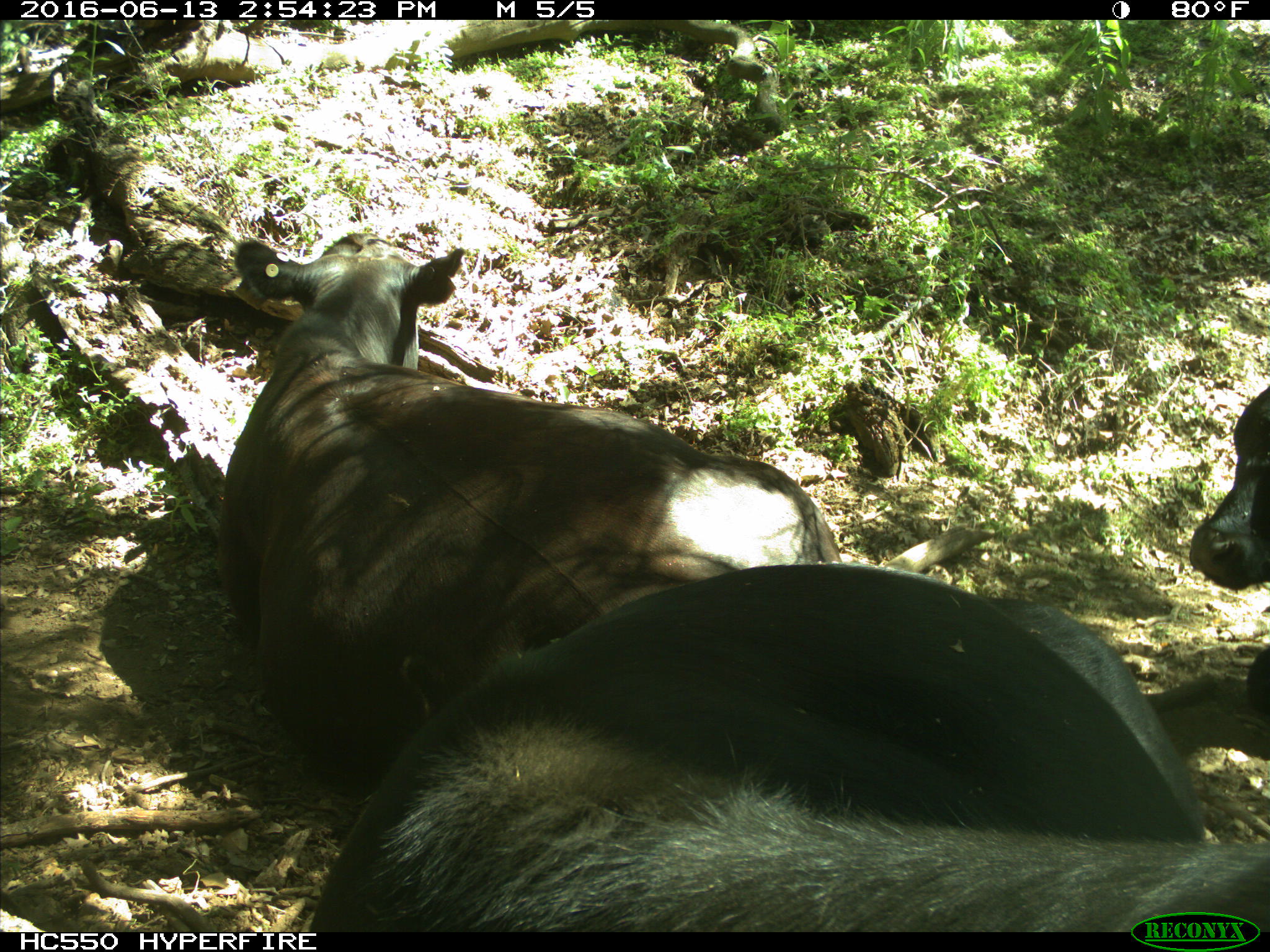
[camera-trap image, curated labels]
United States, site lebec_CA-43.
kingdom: Animalia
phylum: Chordata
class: Mammalia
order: Artiodactyla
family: Bovidae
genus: Bos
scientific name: Bos taurus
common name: domestic cow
Bos taurus (domestic cow).